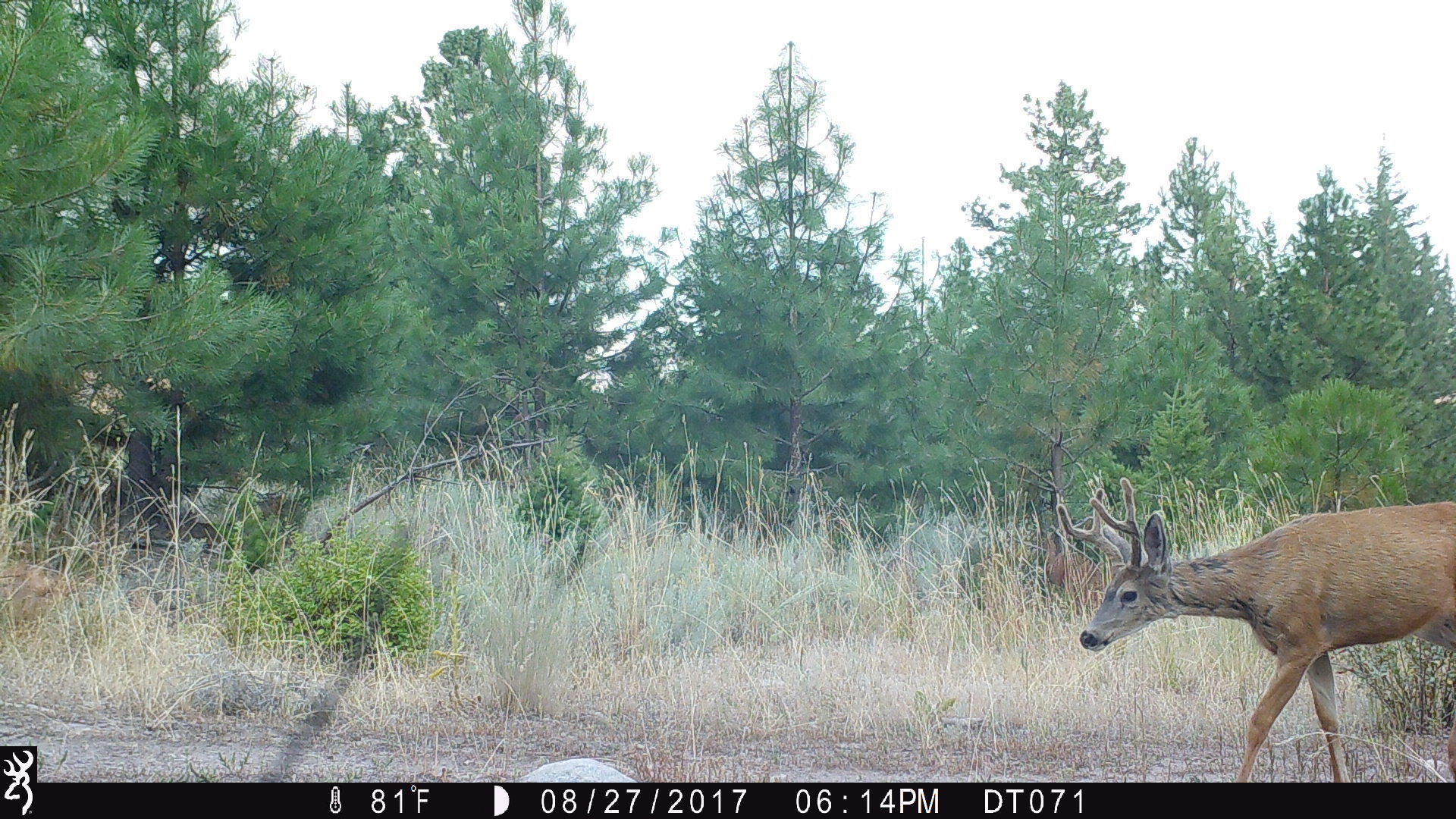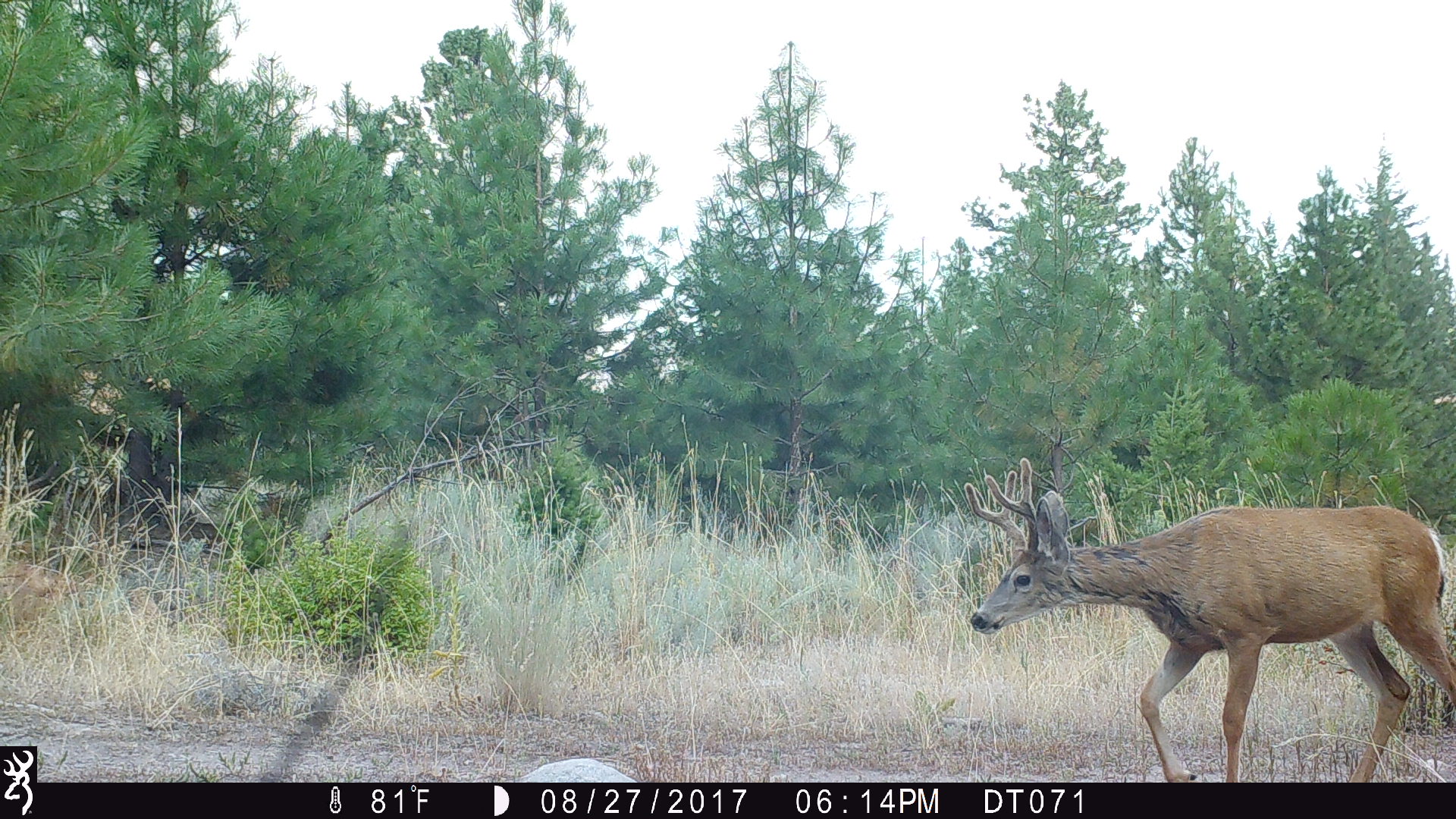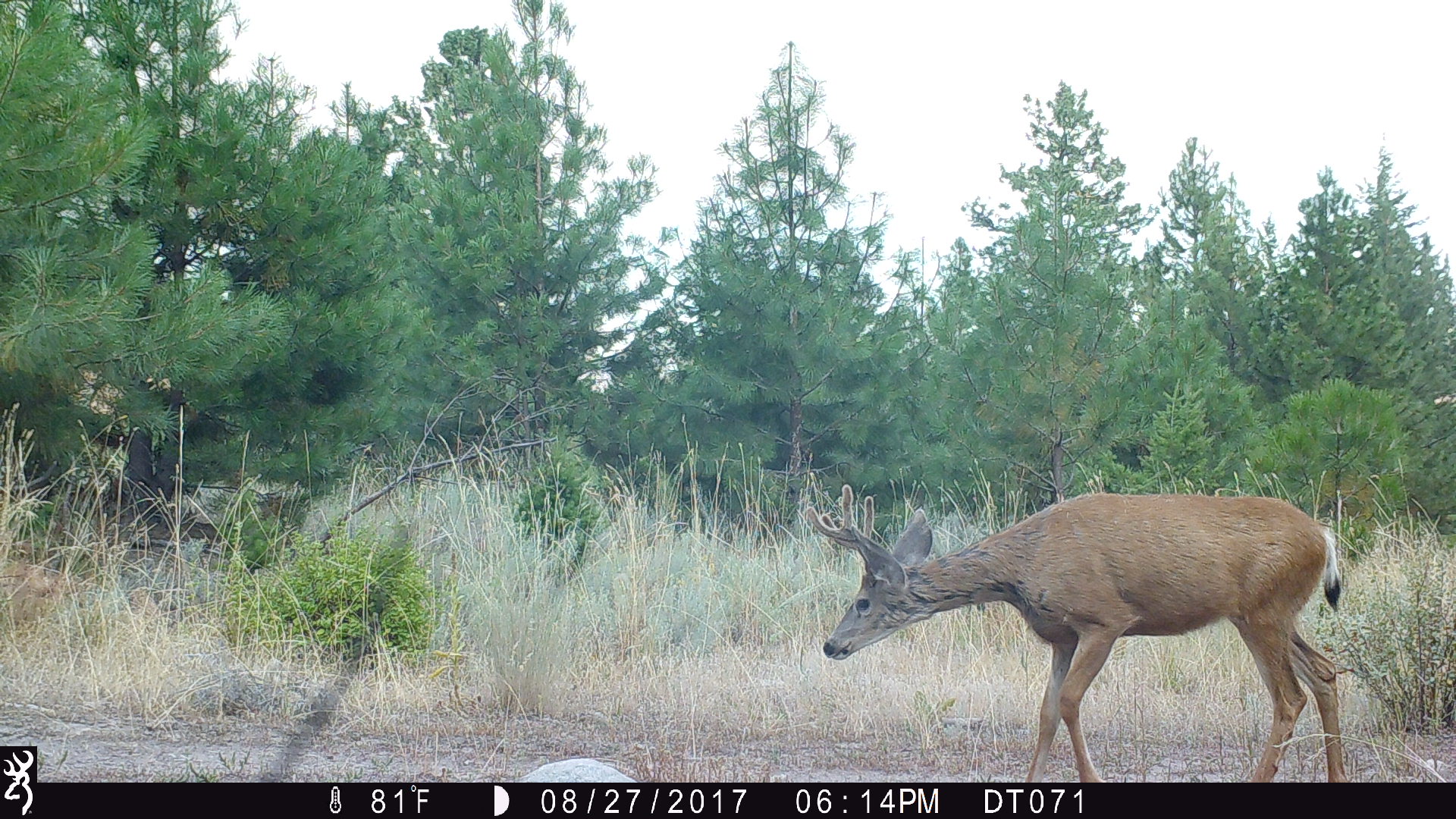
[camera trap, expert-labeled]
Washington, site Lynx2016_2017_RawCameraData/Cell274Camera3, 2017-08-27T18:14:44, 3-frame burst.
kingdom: Animalia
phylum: Chordata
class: Mammalia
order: Artiodactyla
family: Cervidae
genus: Odocoileus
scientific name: Odocoileus hemionus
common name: mule deer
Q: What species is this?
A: Odocoileus hemionus (mule deer).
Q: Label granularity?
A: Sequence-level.